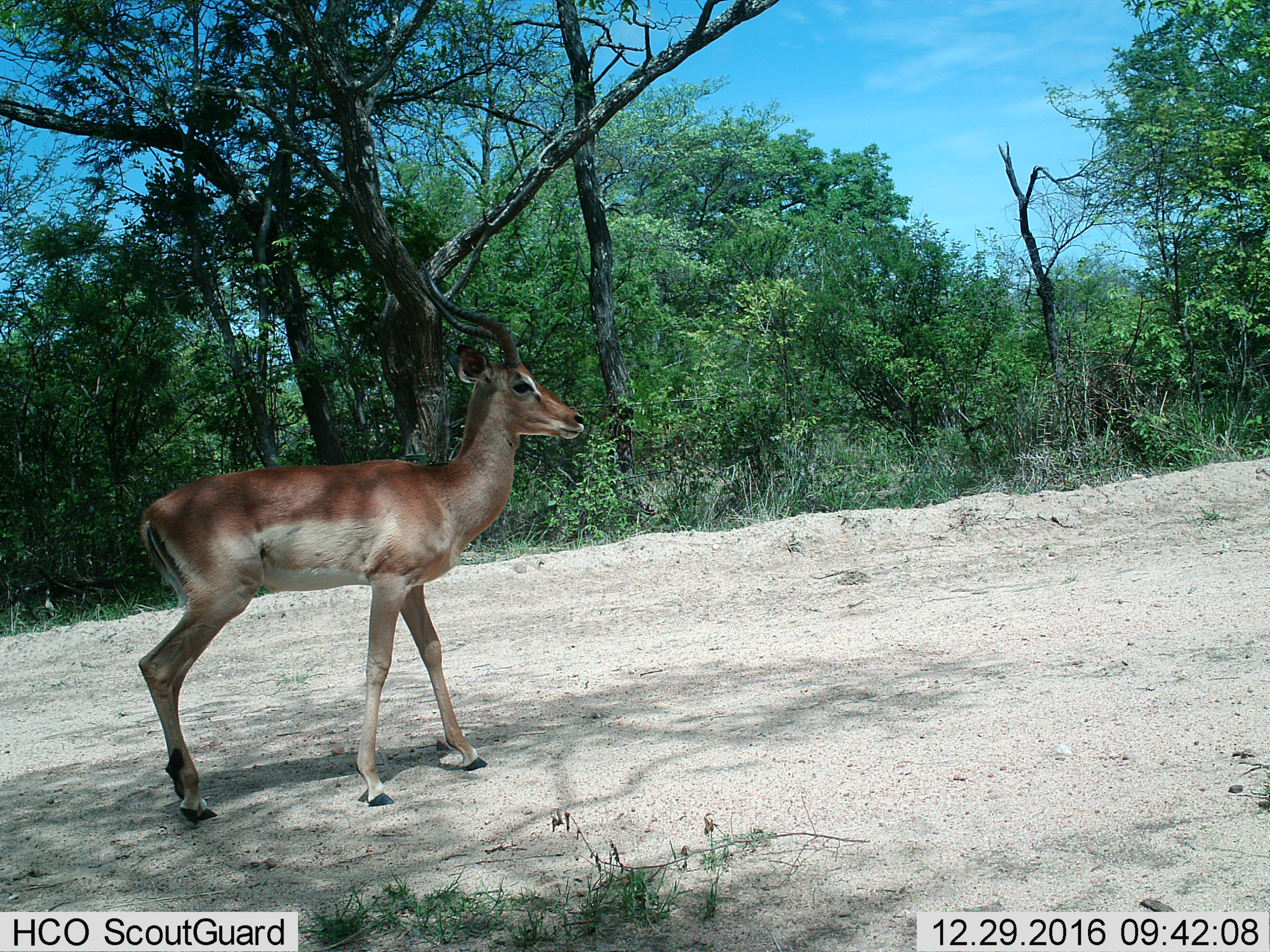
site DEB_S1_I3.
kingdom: Animalia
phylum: Chordata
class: Mammalia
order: Artiodactyla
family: Bovidae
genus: Aepyceros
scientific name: Aepyceros melampus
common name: impala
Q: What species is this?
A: Impala (Aepyceros melampus).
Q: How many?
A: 1.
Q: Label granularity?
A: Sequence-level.